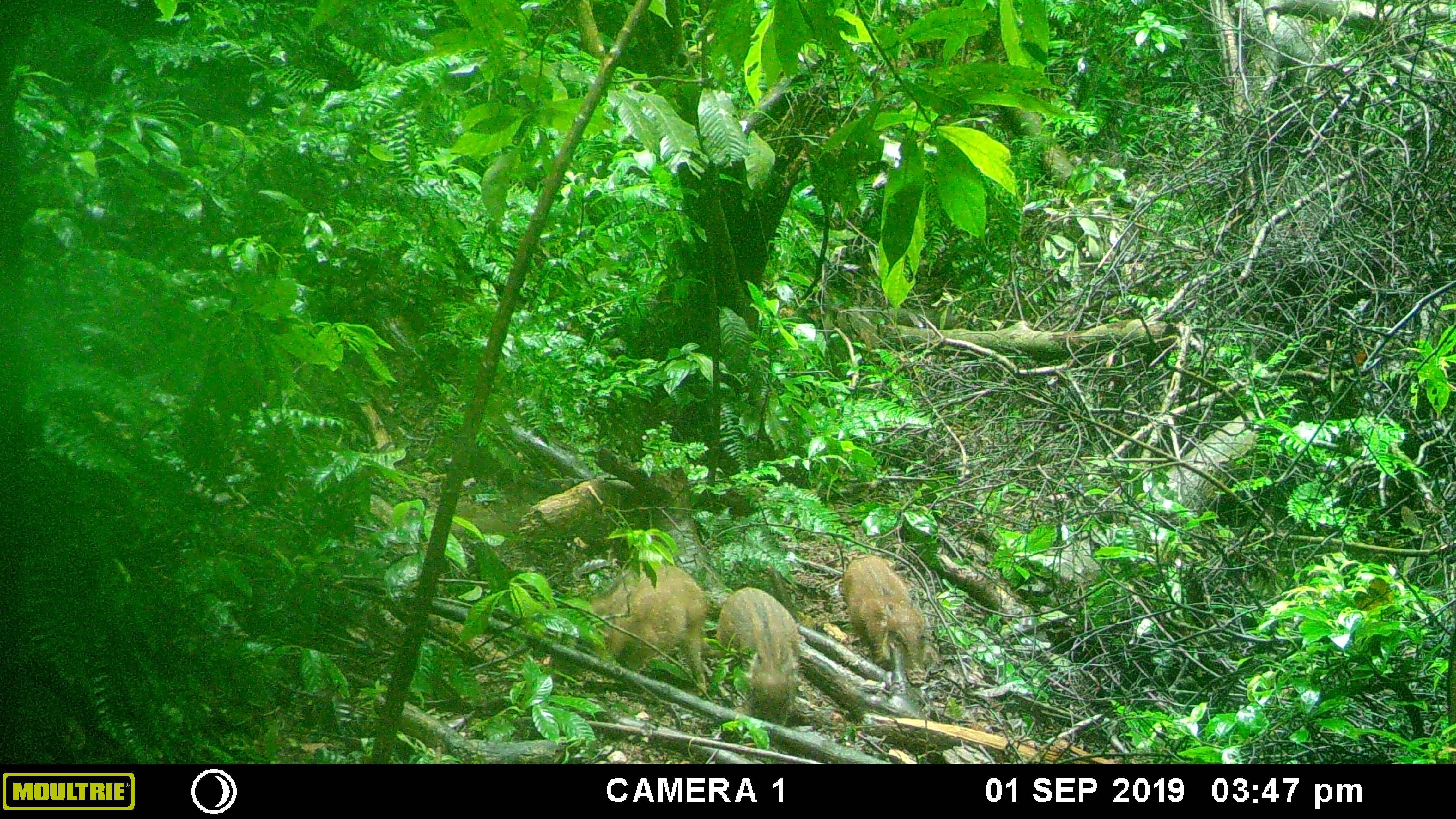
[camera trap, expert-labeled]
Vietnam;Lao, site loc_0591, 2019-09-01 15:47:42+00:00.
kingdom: Animalia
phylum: Chordata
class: Mammalia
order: Artiodactyla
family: Suidae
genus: Sus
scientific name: Sus scrofa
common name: eurasian wild pig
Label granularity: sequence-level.